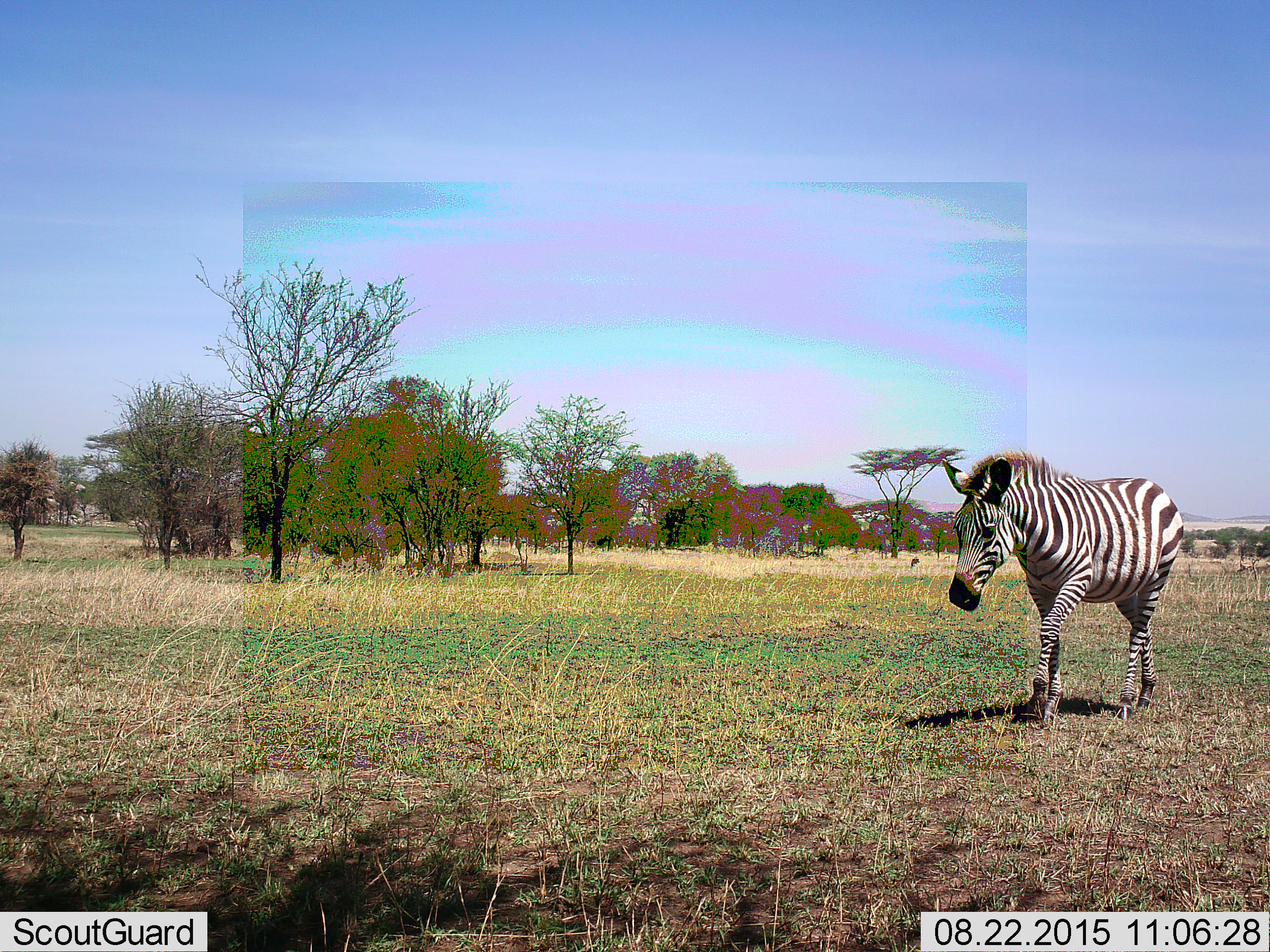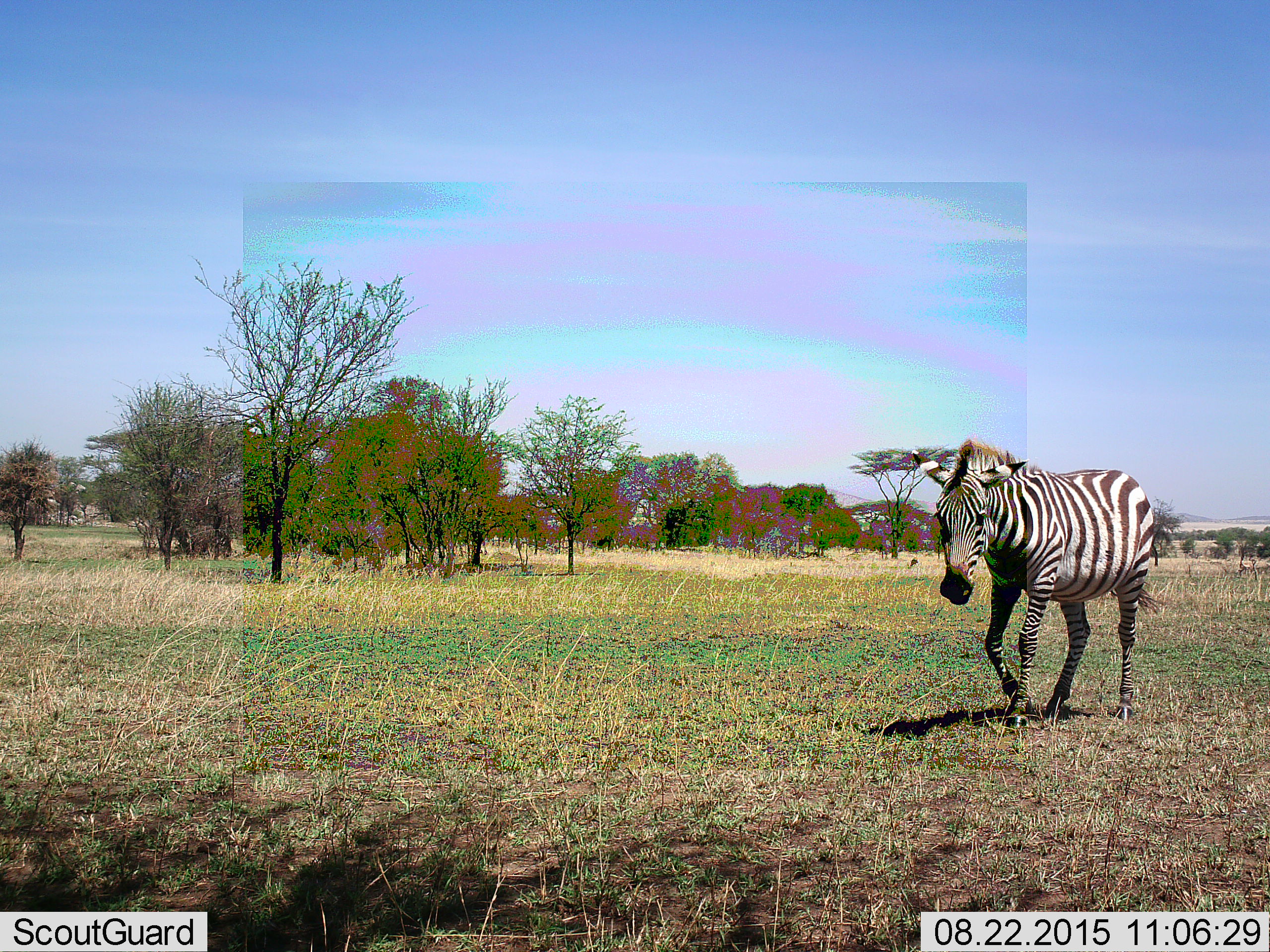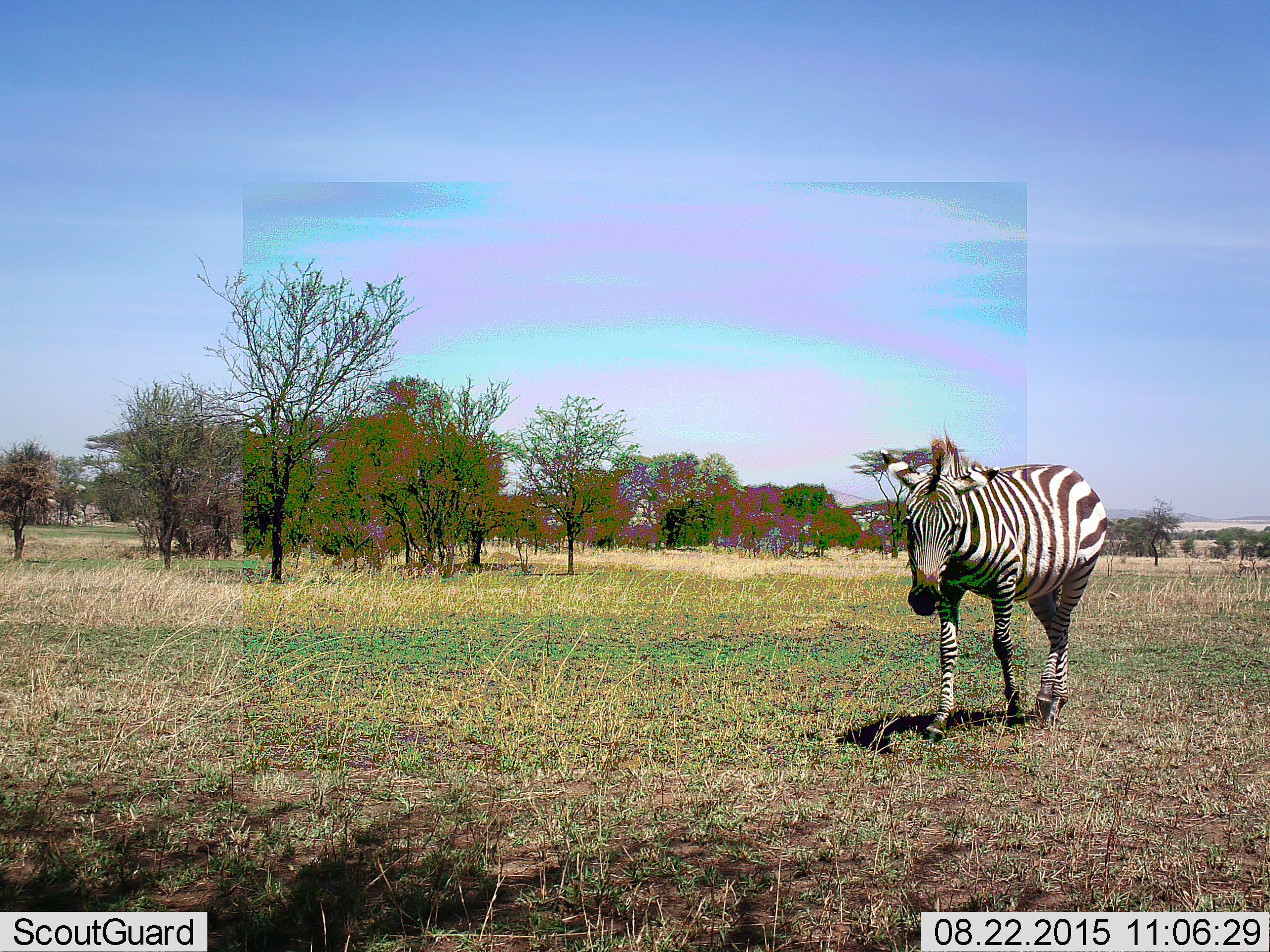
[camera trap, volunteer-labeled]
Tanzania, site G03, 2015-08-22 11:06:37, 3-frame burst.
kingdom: Animalia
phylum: Chordata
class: Mammalia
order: Perissodactyla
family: Equidae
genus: Equus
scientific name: Equus quagga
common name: plains zebra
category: zebra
Zebra (plains zebra) (Equus quagga), count 1. Behavior (volunteer vote fractions): standing 5%, resting 0%, moving 100%, interacting 0%. Young present (vote fraction): 5%. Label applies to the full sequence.